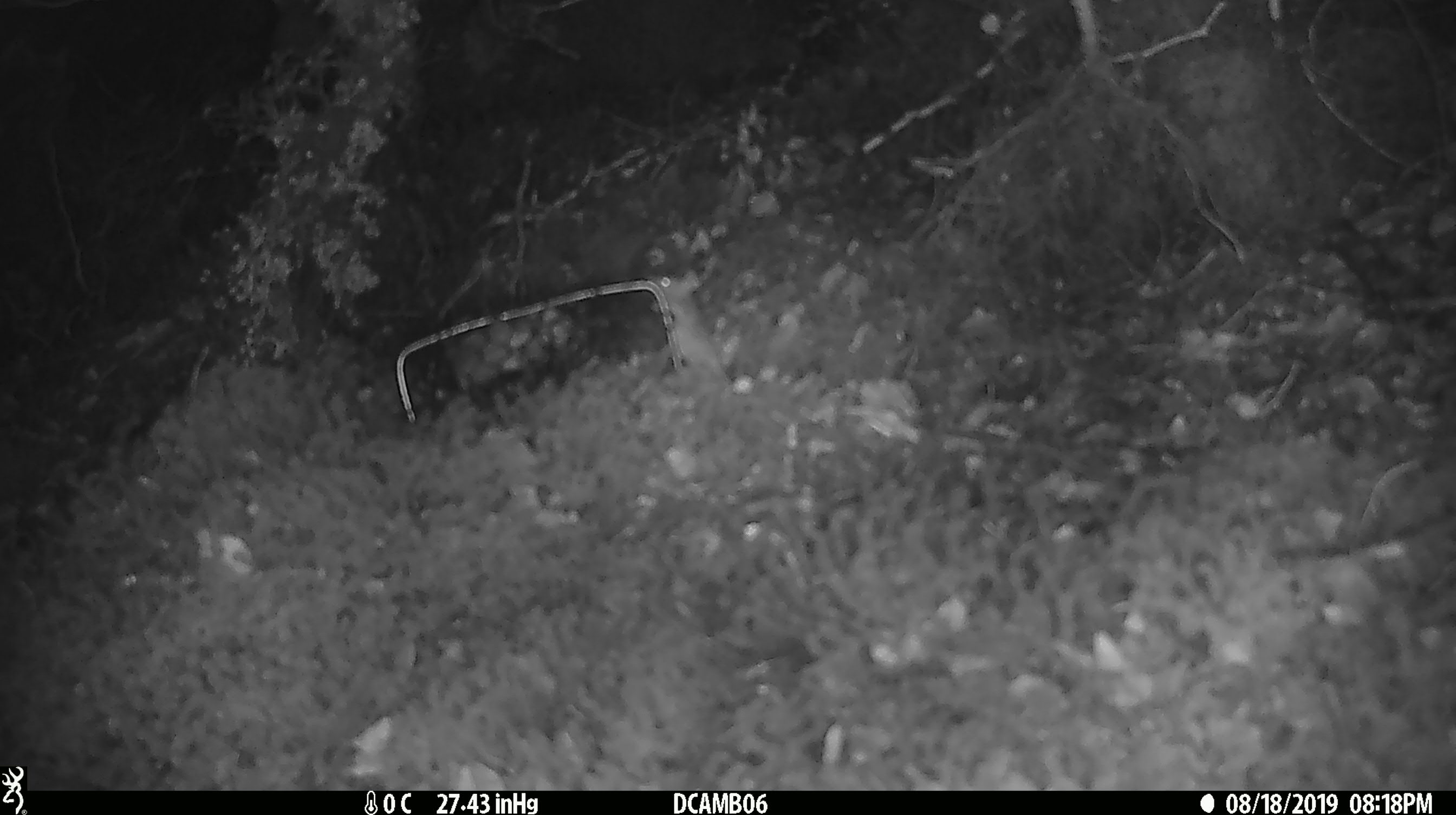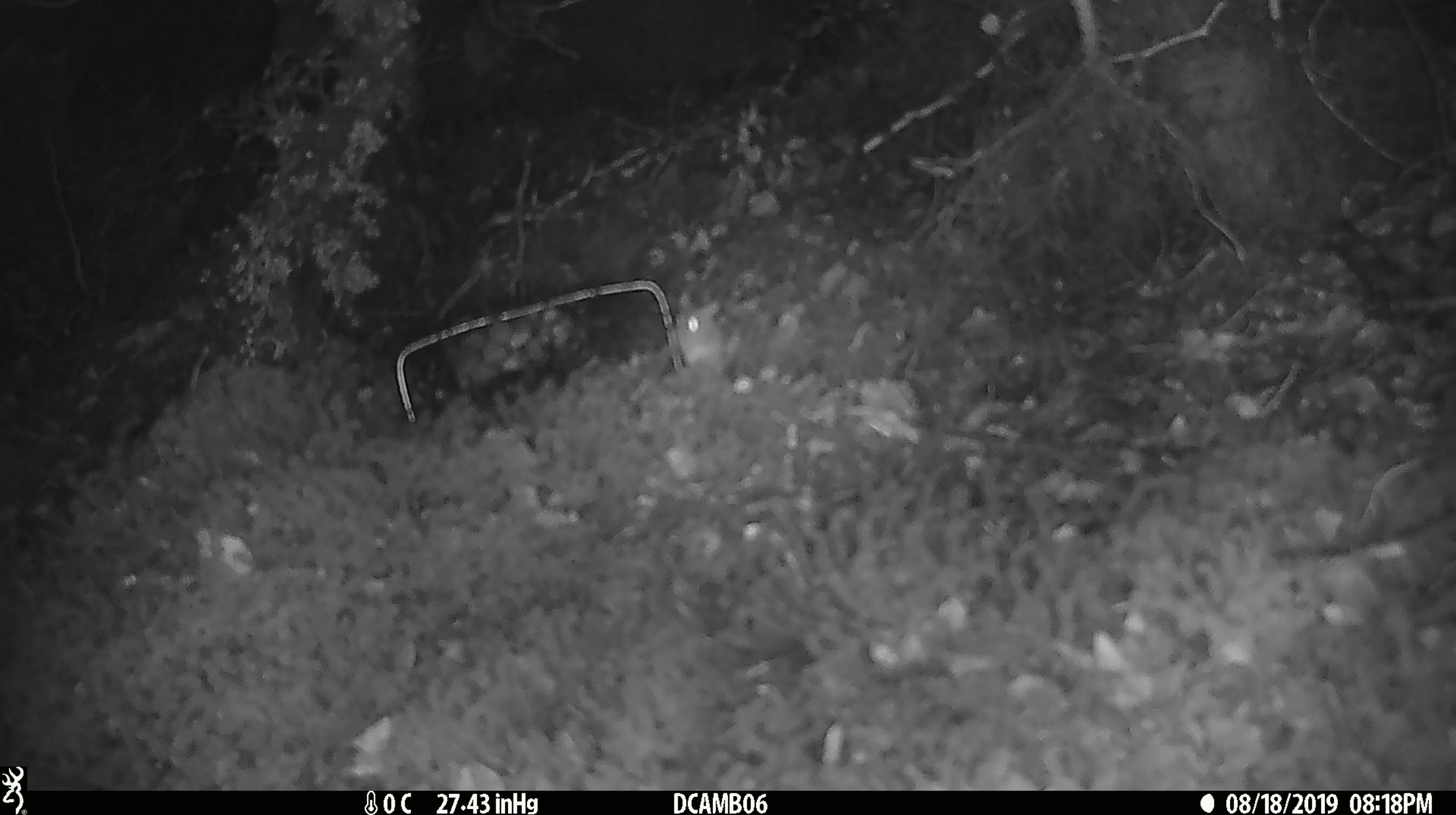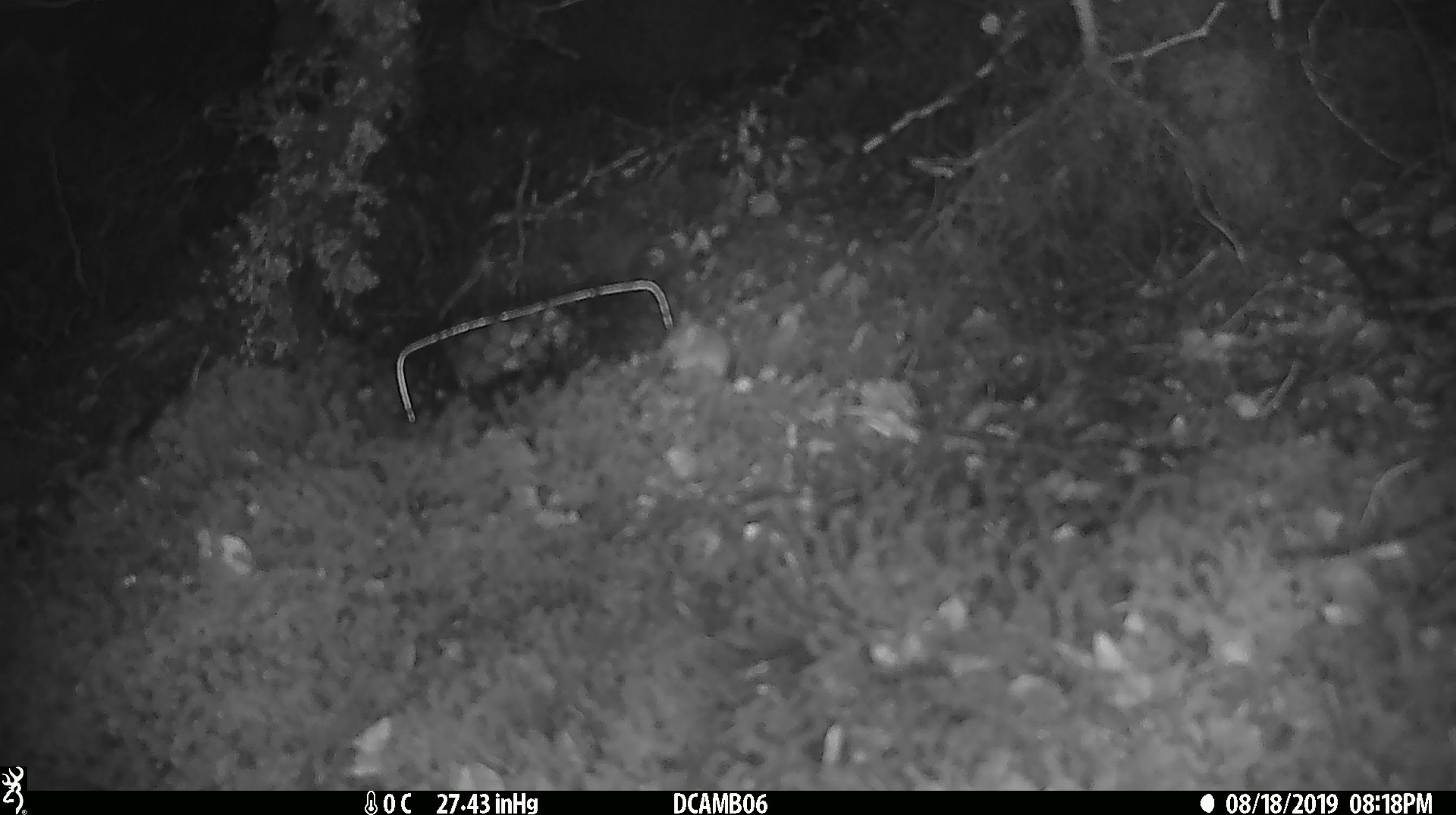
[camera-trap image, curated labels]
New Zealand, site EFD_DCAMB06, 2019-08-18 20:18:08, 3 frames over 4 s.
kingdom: Animalia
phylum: Chordata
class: Mammalia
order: Rodentia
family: Muridae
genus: Mus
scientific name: Mus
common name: mouse